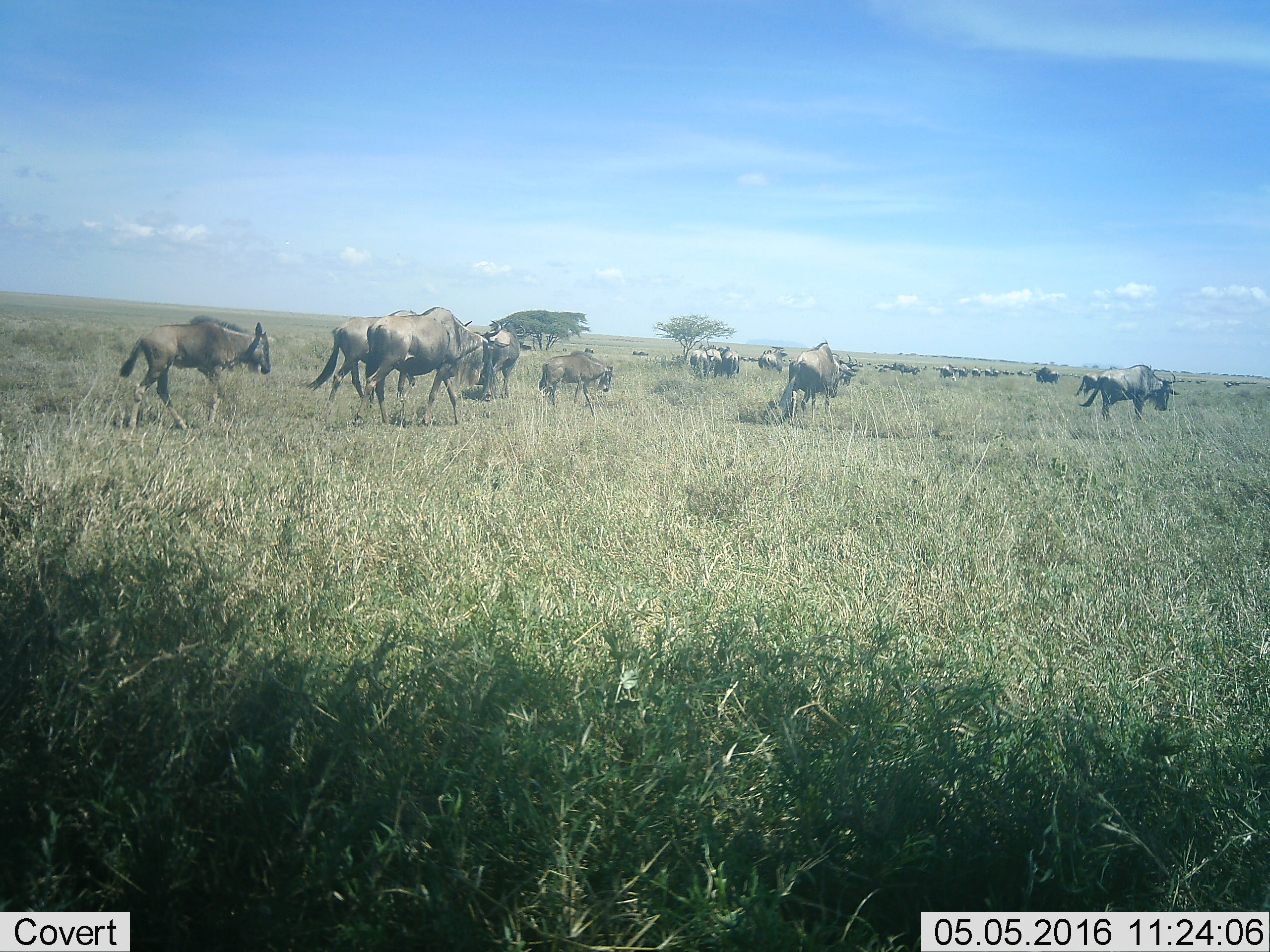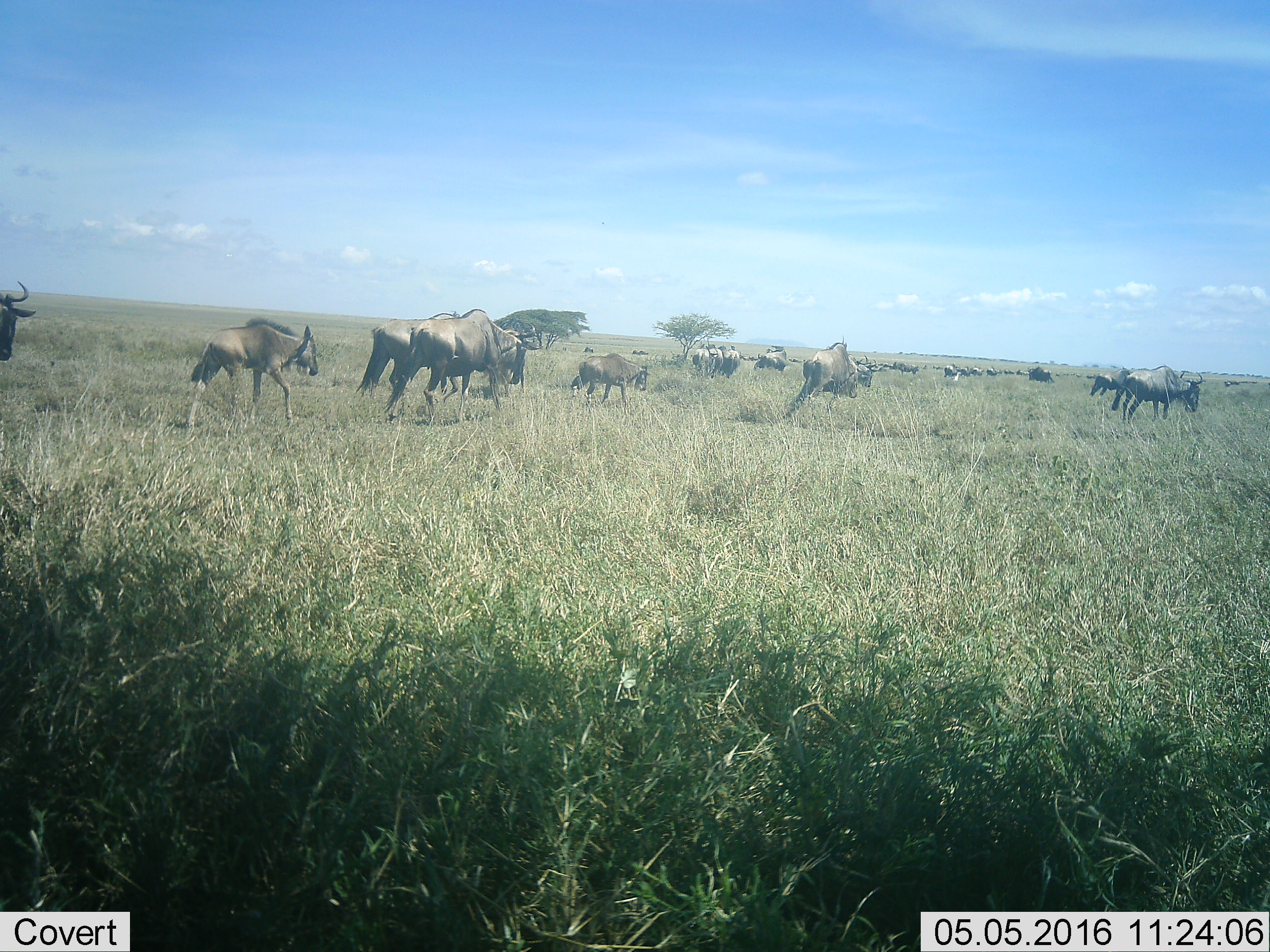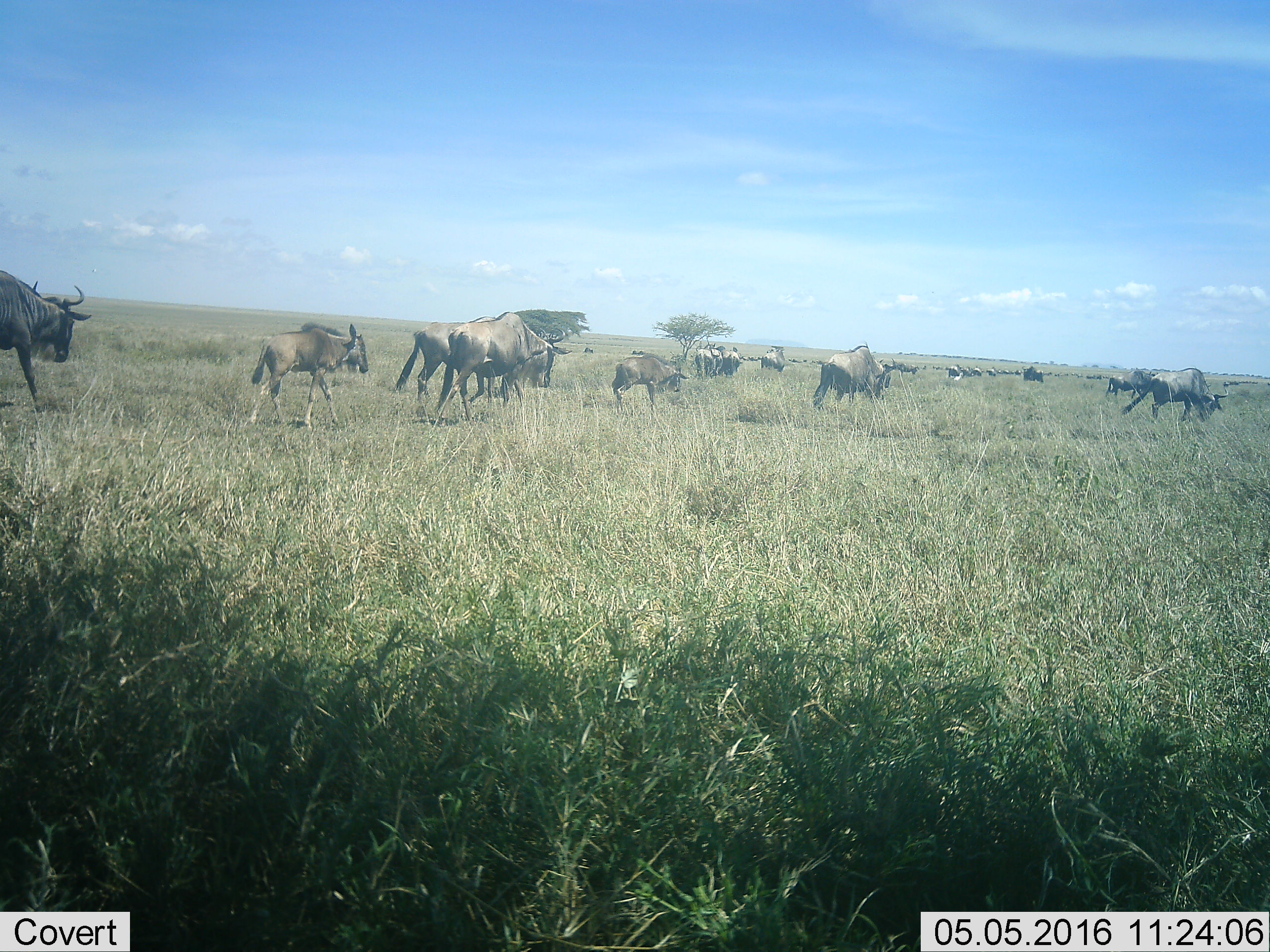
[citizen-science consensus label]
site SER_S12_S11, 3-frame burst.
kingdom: Animalia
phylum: Chordata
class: Mammalia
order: Artiodactyla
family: Bovidae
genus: Connochaetes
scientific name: Connochaetes taurinus taurinus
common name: blue wildebeest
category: wildebeestblue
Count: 11-50.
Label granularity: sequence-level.